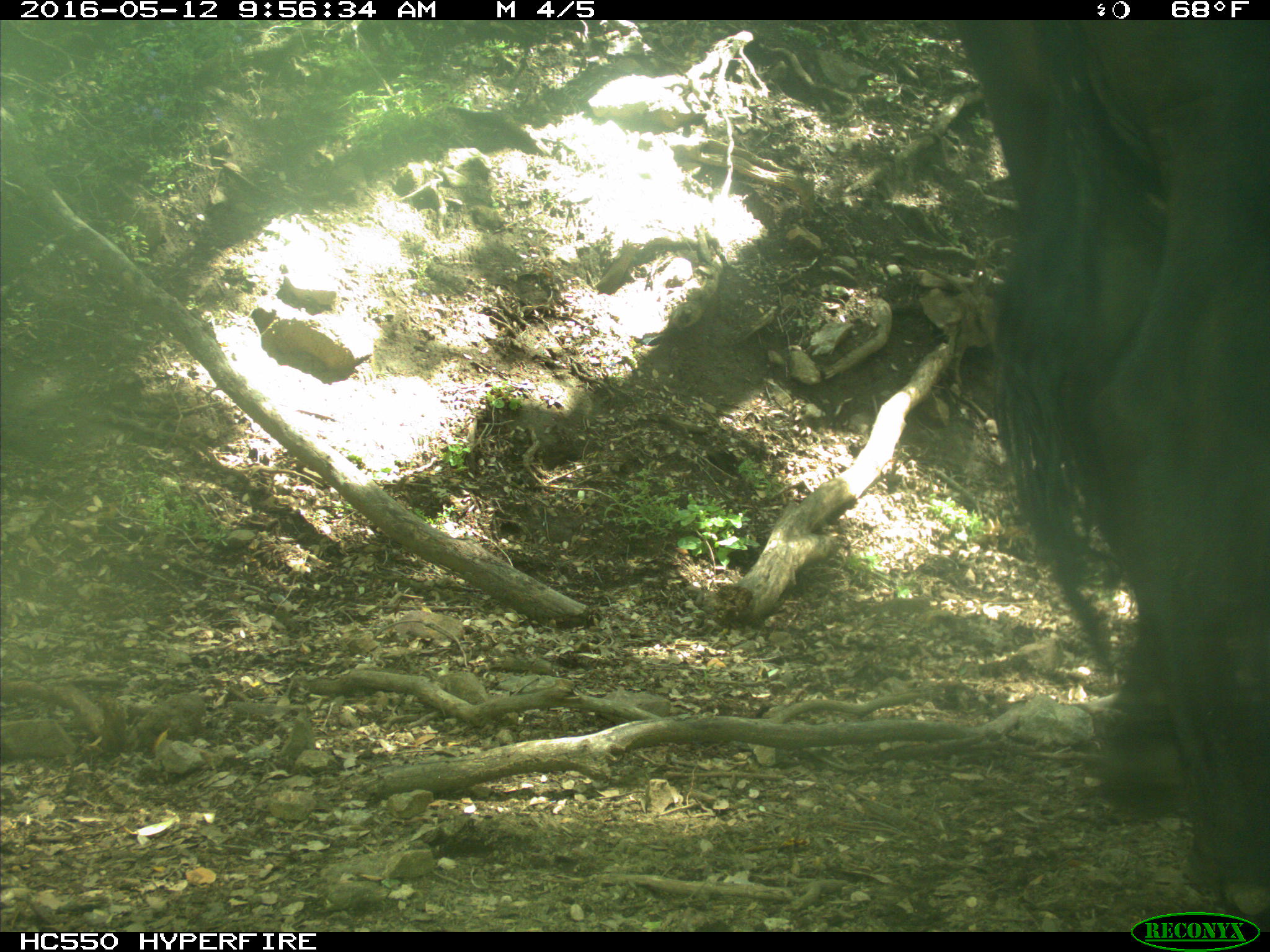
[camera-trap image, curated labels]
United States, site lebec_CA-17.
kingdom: Animalia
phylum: Chordata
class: Mammalia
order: Artiodactyla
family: Bovidae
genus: Bos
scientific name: Bos taurus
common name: domestic cow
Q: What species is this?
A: Bos taurus (domestic cow).